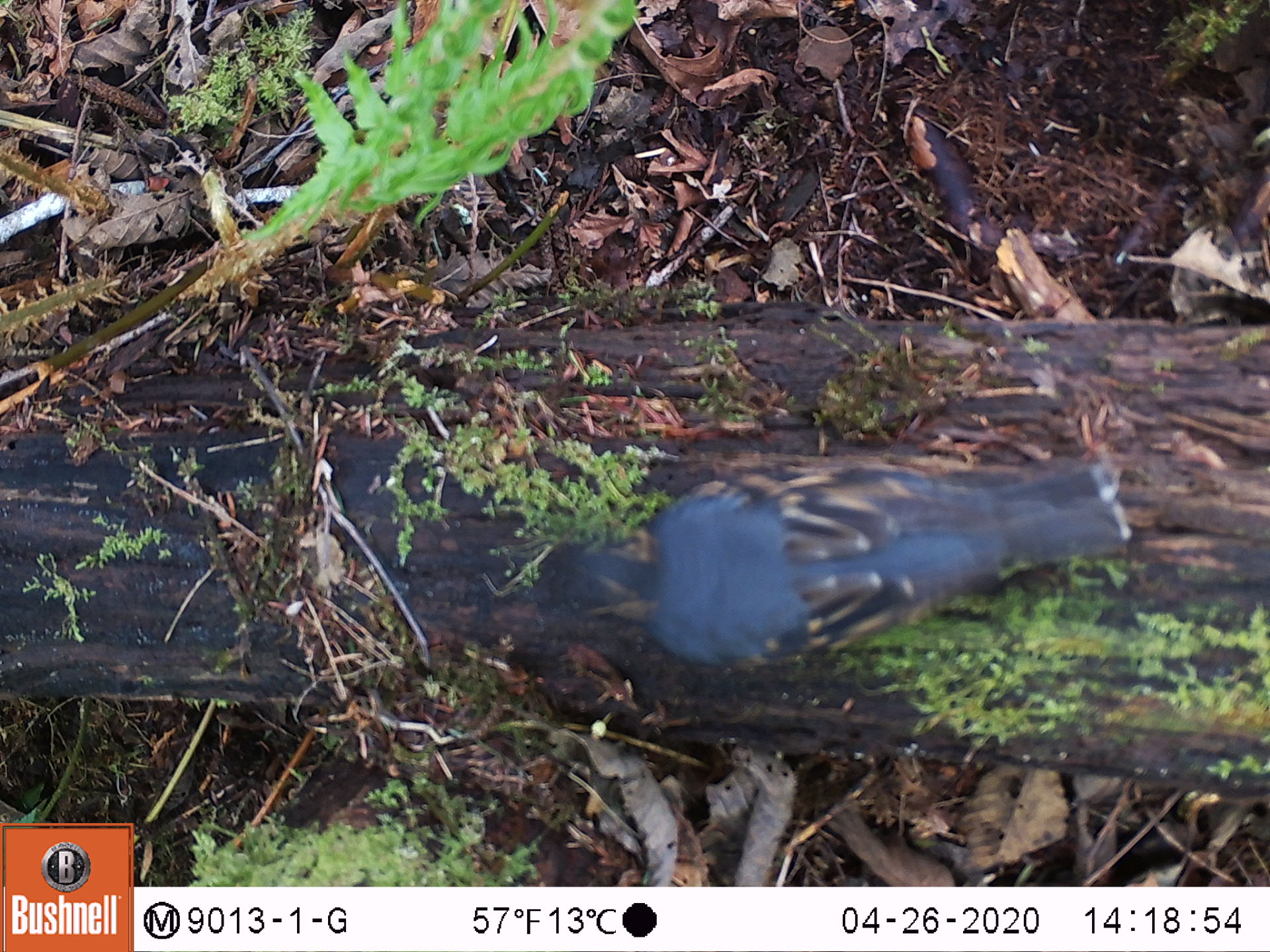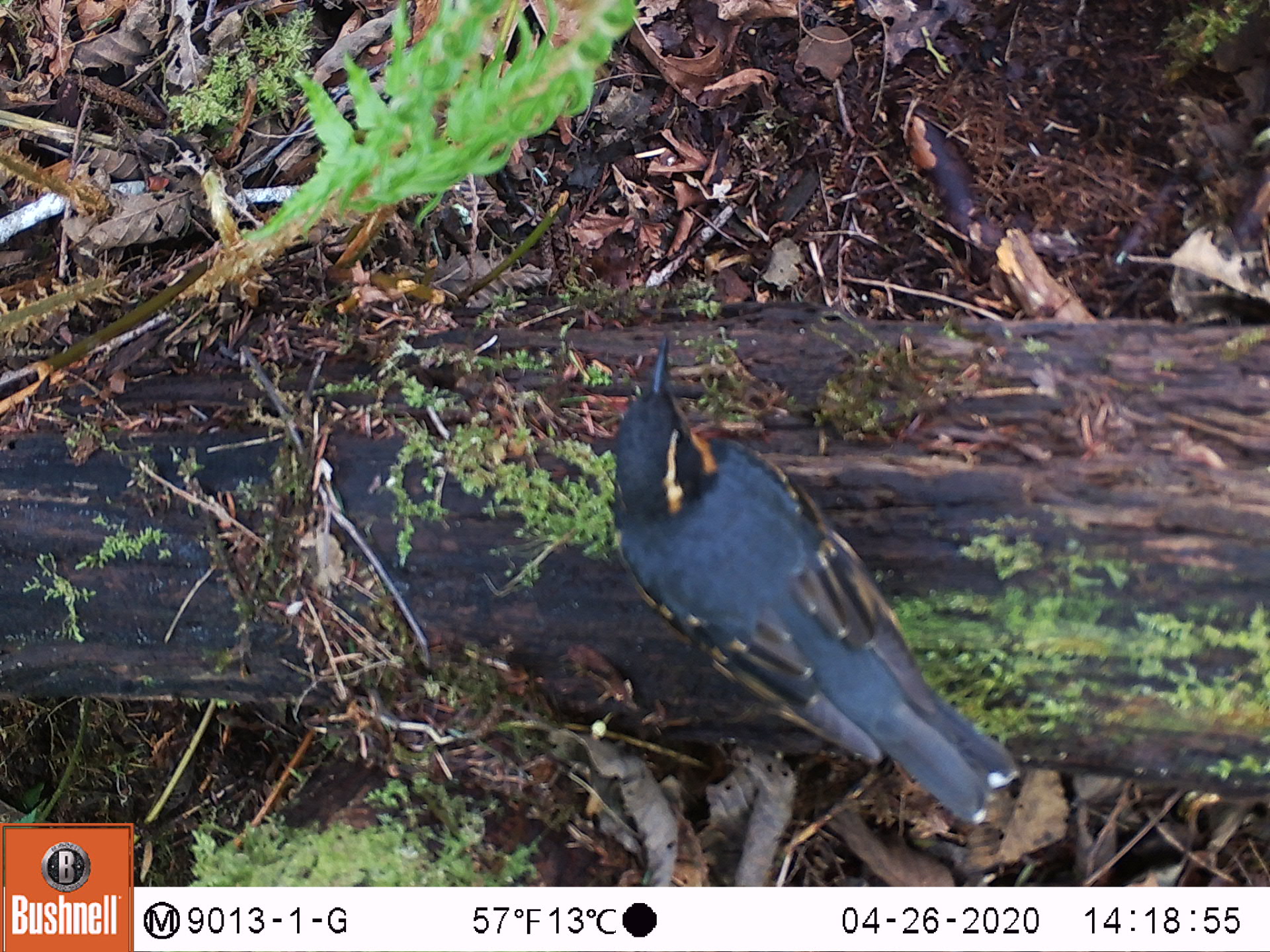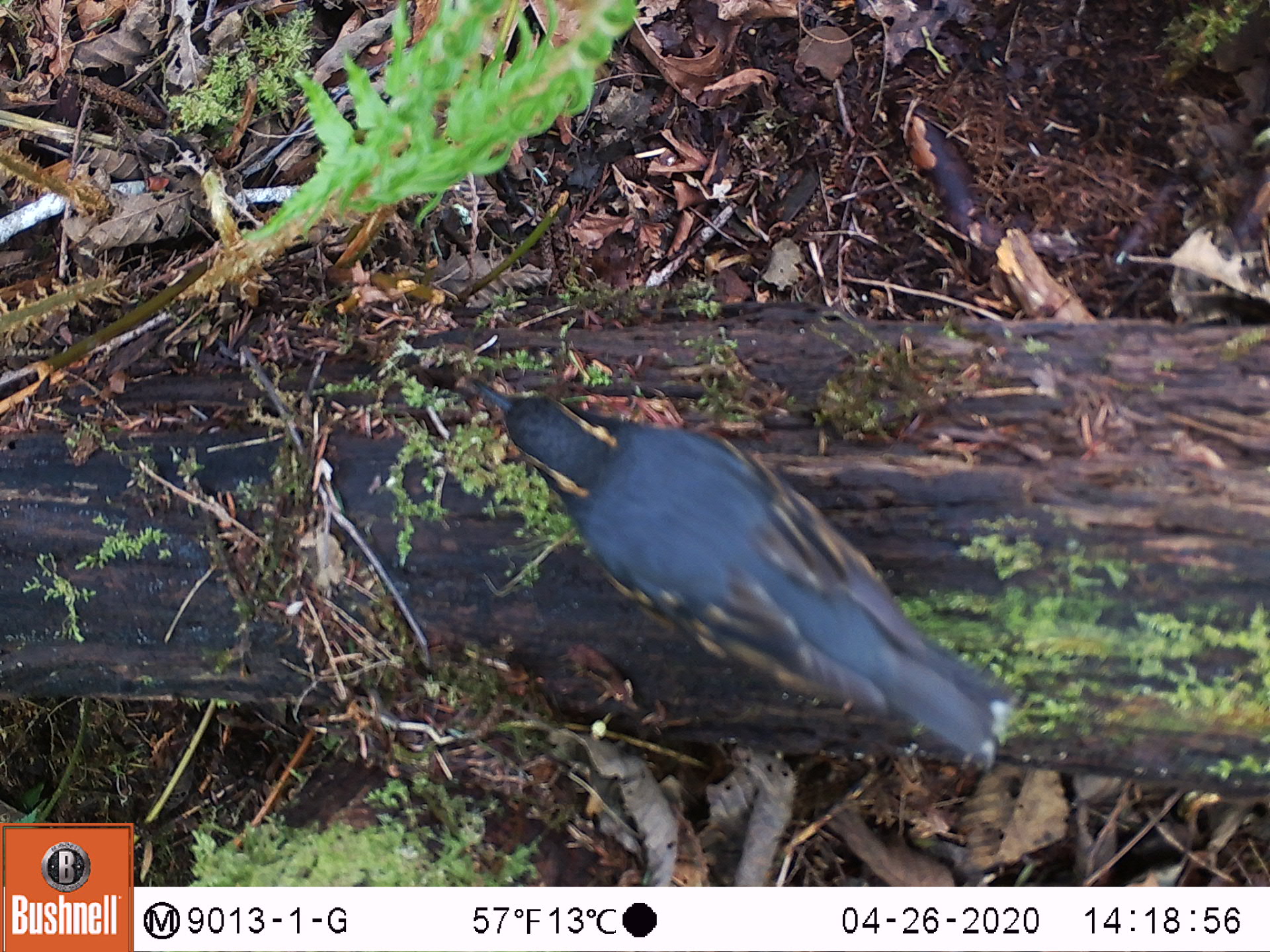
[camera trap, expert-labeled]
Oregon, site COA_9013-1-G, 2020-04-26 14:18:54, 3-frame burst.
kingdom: Animalia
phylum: Chordata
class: Aves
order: Passeriformes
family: Turdidae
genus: Ixoreus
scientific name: Ixoreus naevius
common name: varied thrush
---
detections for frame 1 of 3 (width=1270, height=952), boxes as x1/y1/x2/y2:
varied thrush: 536/467/1132/665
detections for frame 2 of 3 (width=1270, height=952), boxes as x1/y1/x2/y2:
varied thrush: 606/352/1021/819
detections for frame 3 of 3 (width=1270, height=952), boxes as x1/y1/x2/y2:
varied thrush: 477/376/992/764